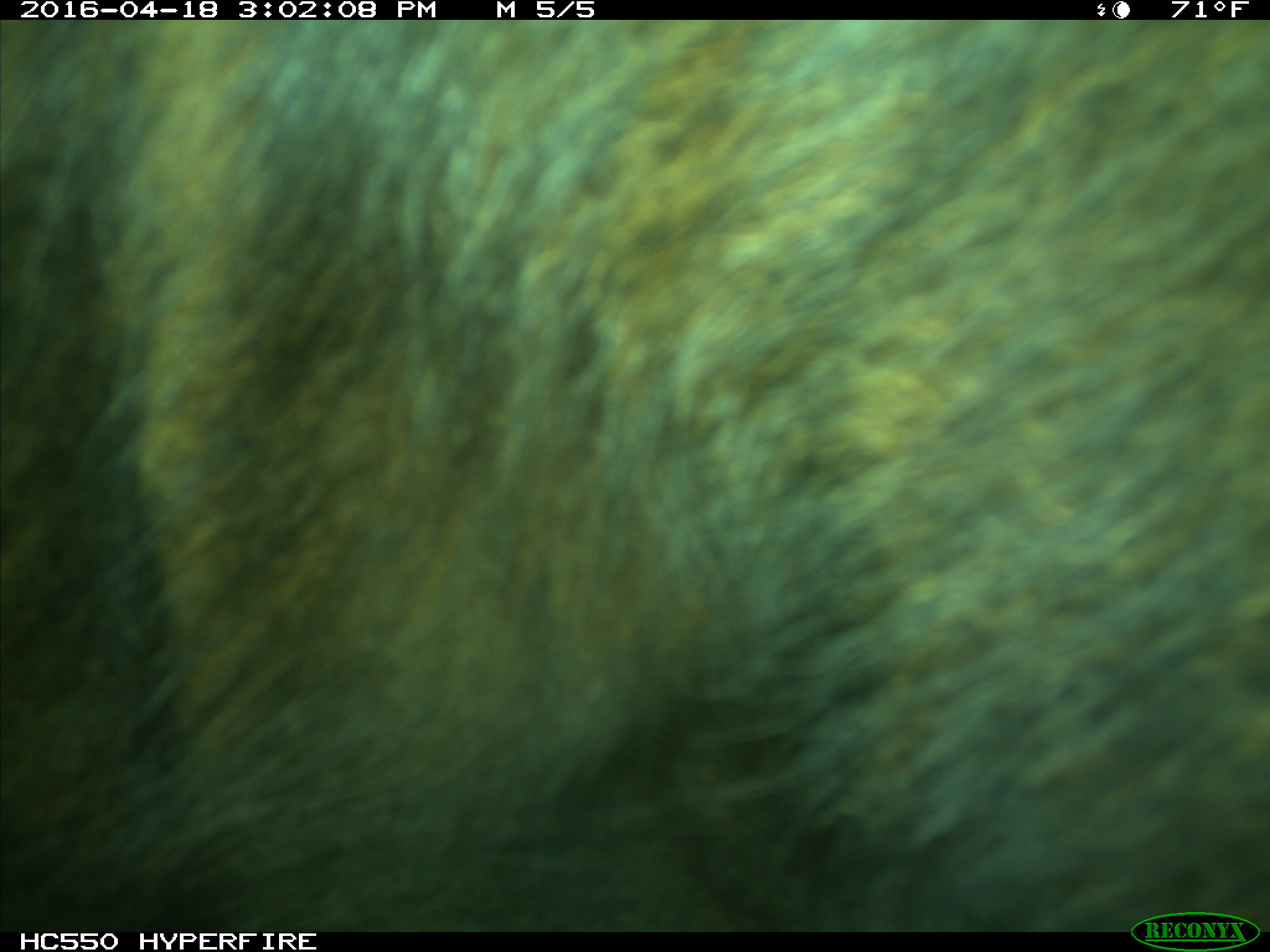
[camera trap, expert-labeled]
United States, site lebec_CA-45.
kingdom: Animalia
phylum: Chordata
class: Mammalia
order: Artiodactyla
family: Bovidae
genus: Bos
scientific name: Bos taurus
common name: domestic cow